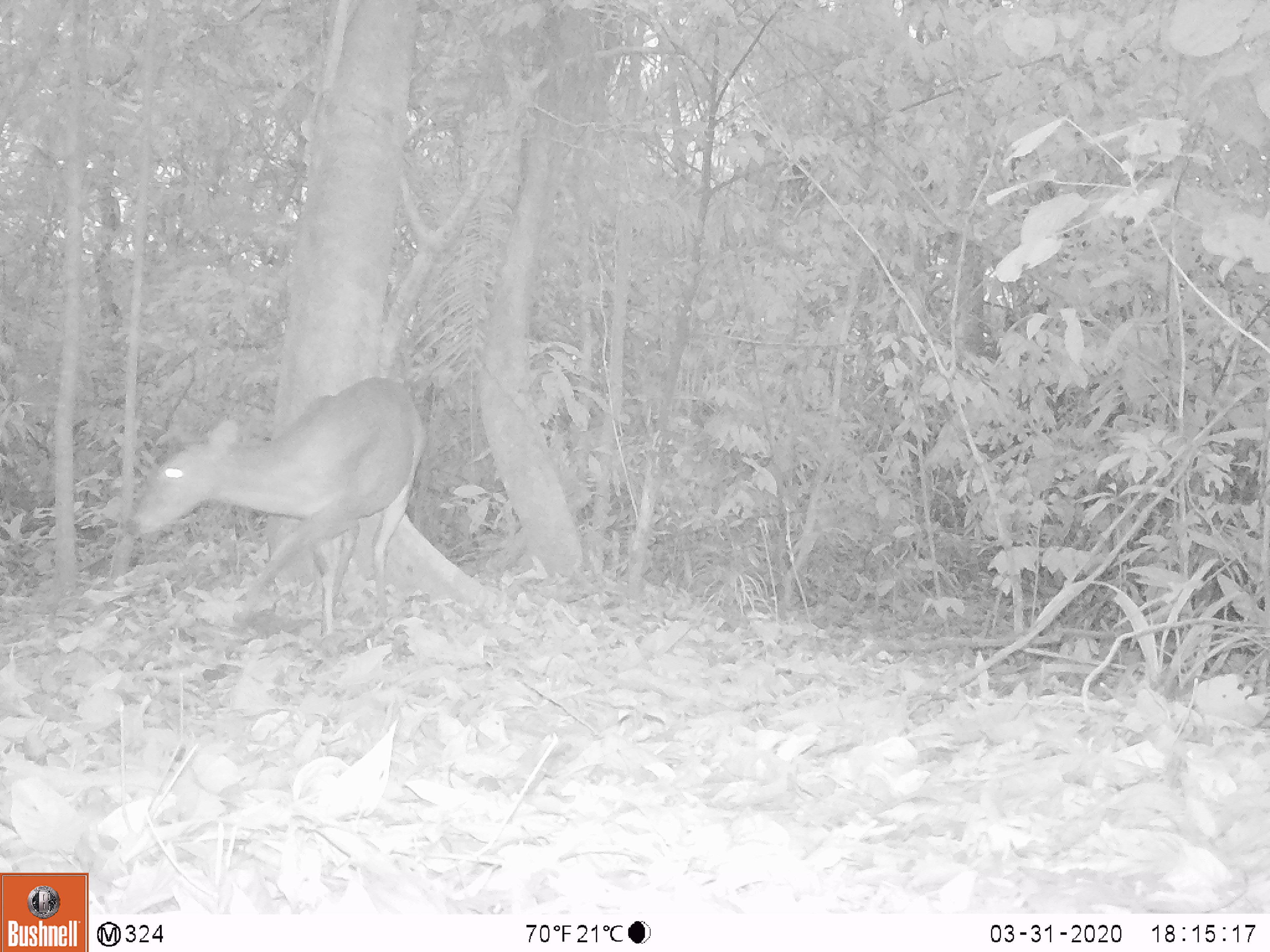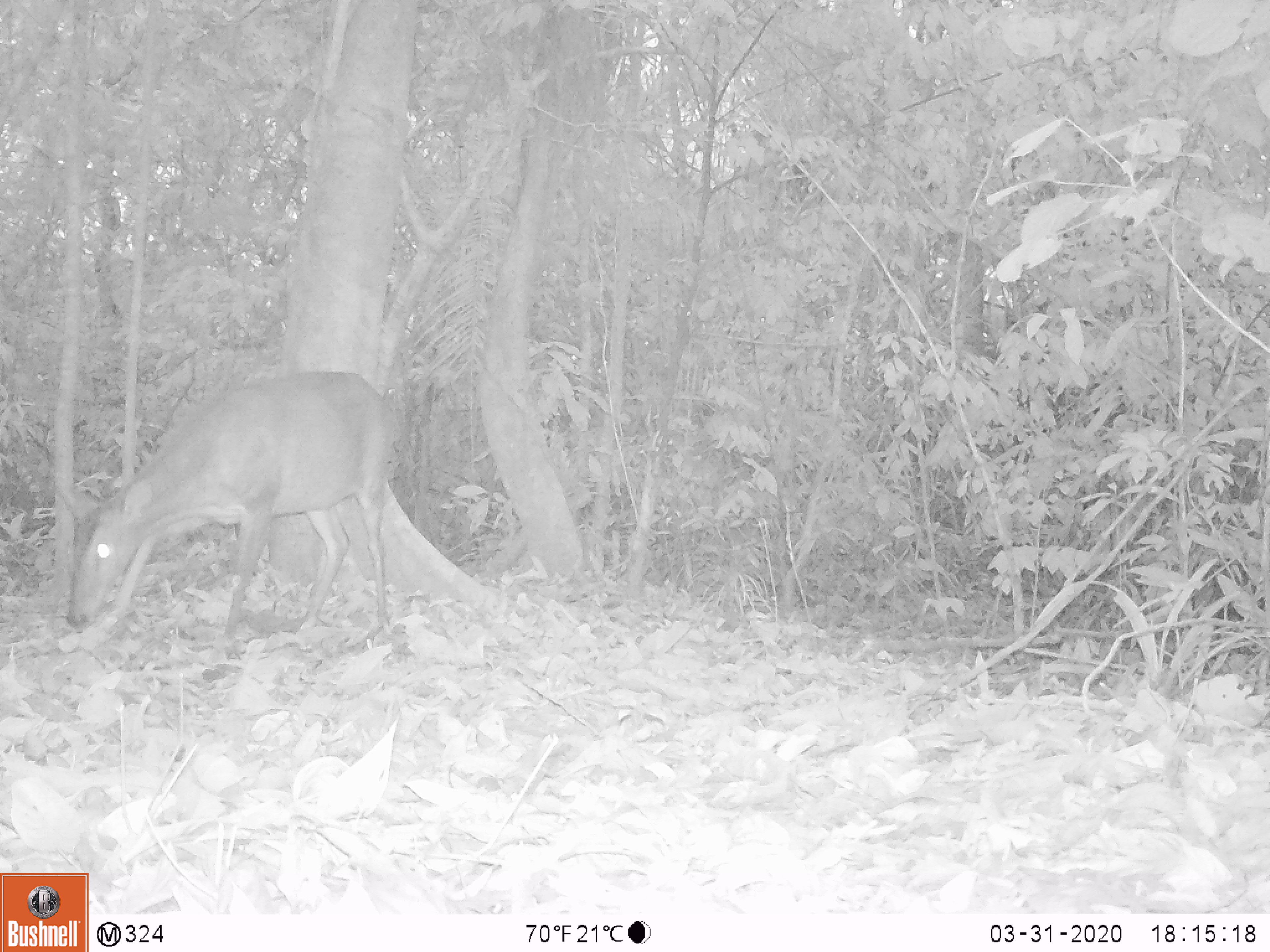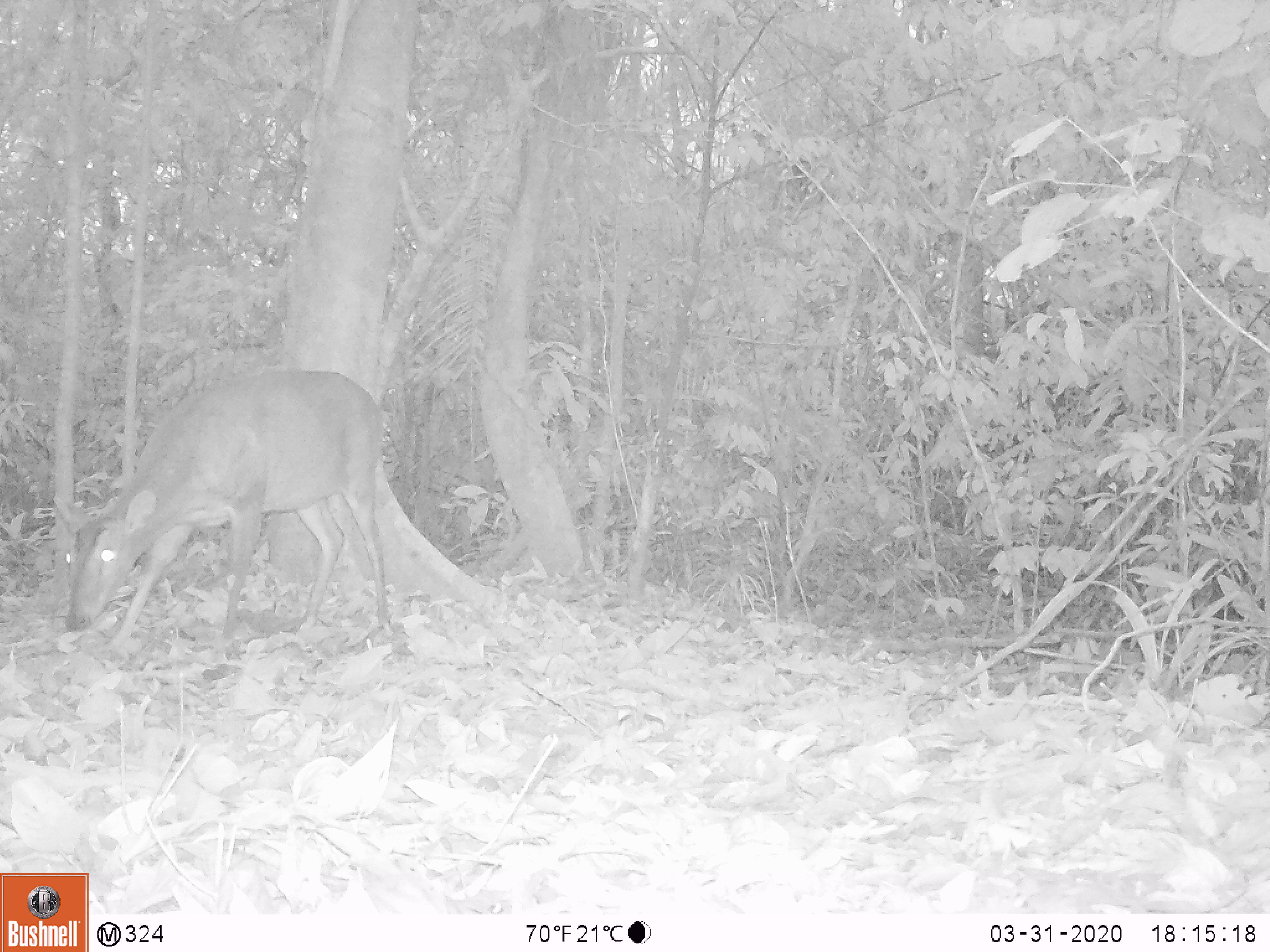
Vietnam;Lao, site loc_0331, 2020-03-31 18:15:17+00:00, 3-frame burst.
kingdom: Animalia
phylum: Chordata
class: Mammalia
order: Artiodactyla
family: Cervidae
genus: Muntiacus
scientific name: Muntiacus vuquangensis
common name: large-antlered muntjac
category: large antlered muntjac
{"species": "large antlered muntjac (large-antlered muntjac) (Muntiacus vuquangensis)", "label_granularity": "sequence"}